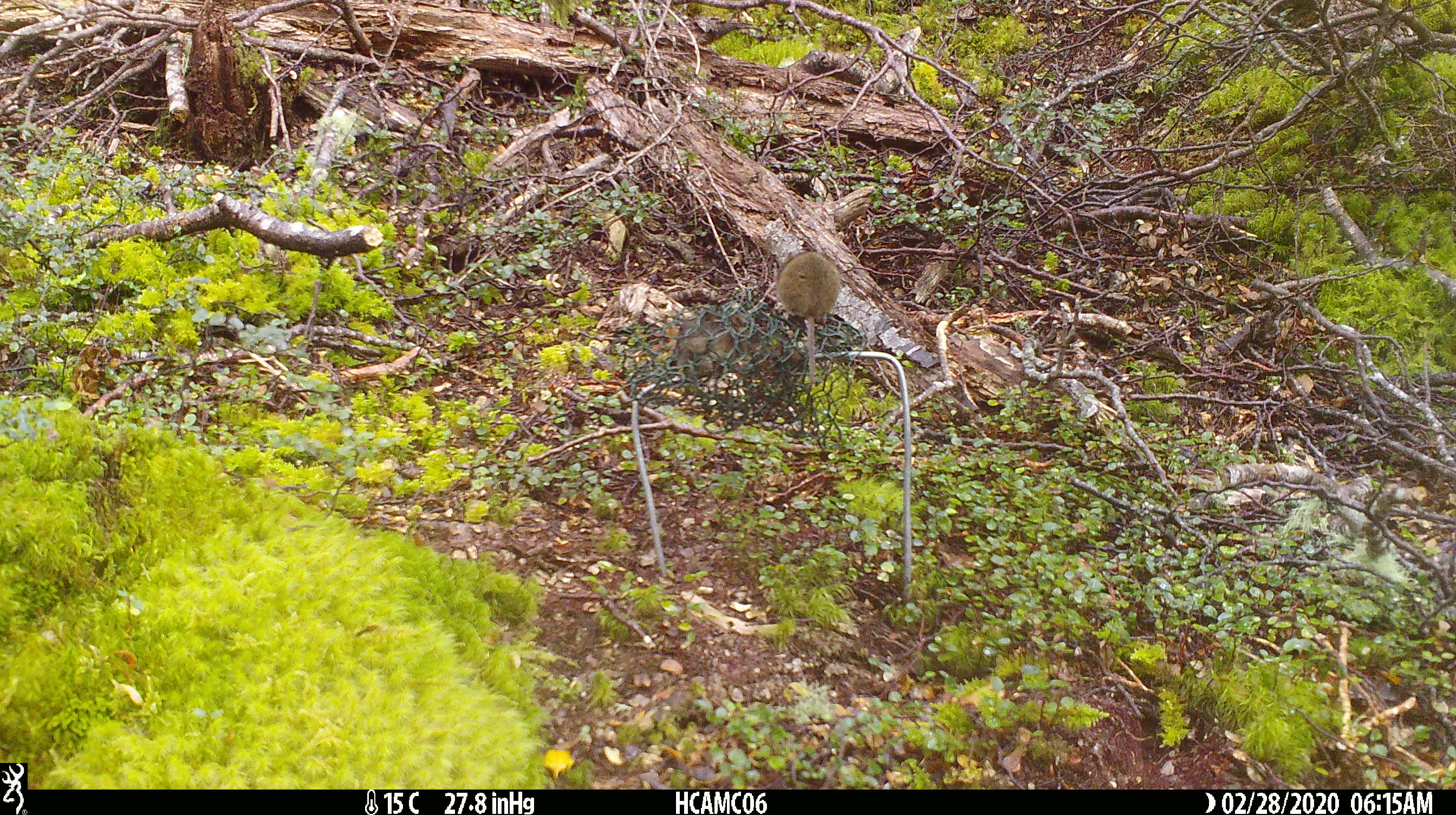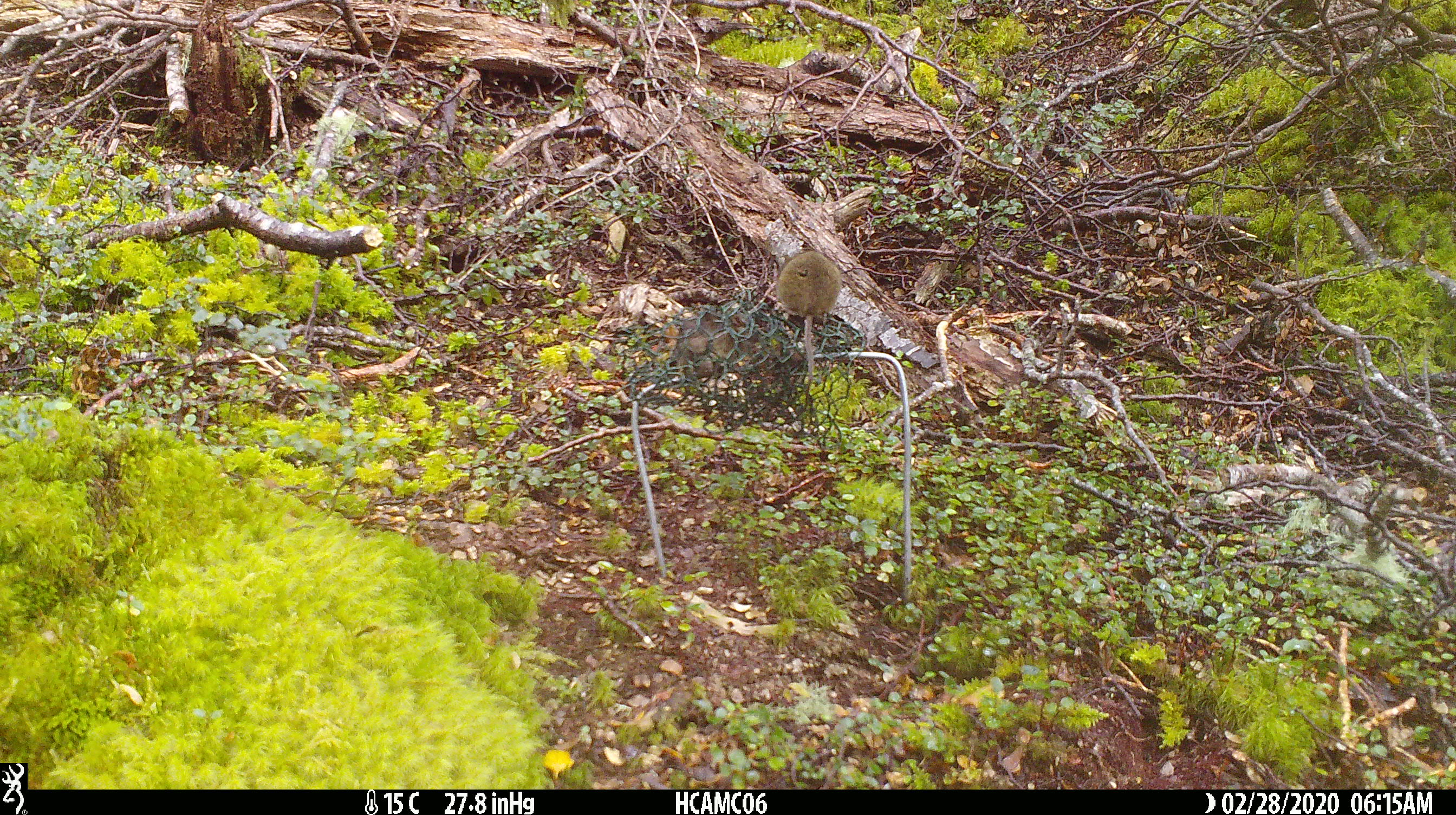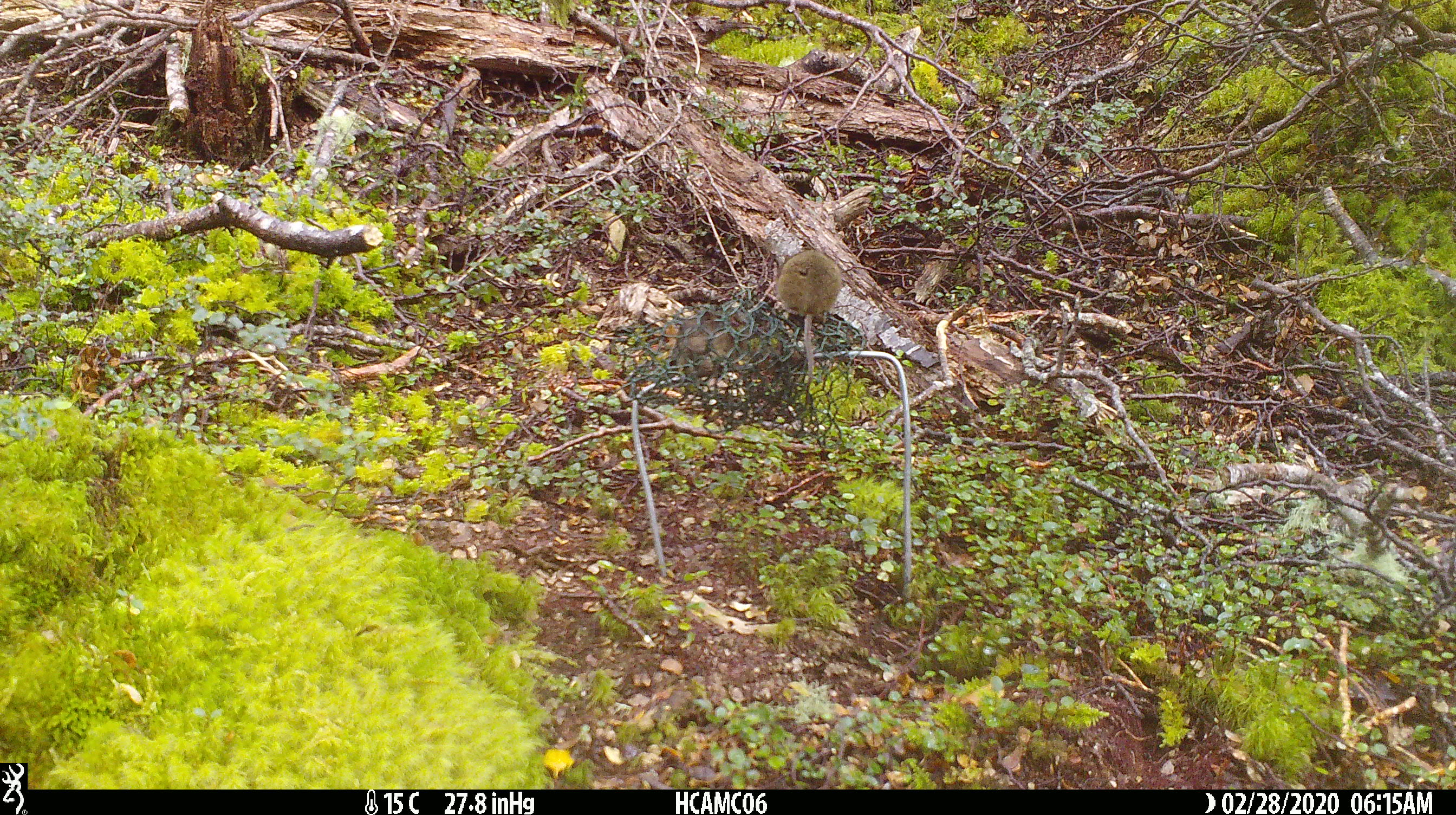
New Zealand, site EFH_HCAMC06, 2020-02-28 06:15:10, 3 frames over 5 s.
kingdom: Animalia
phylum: Chordata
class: Mammalia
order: Rodentia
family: Muridae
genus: Mus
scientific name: Mus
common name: mouse